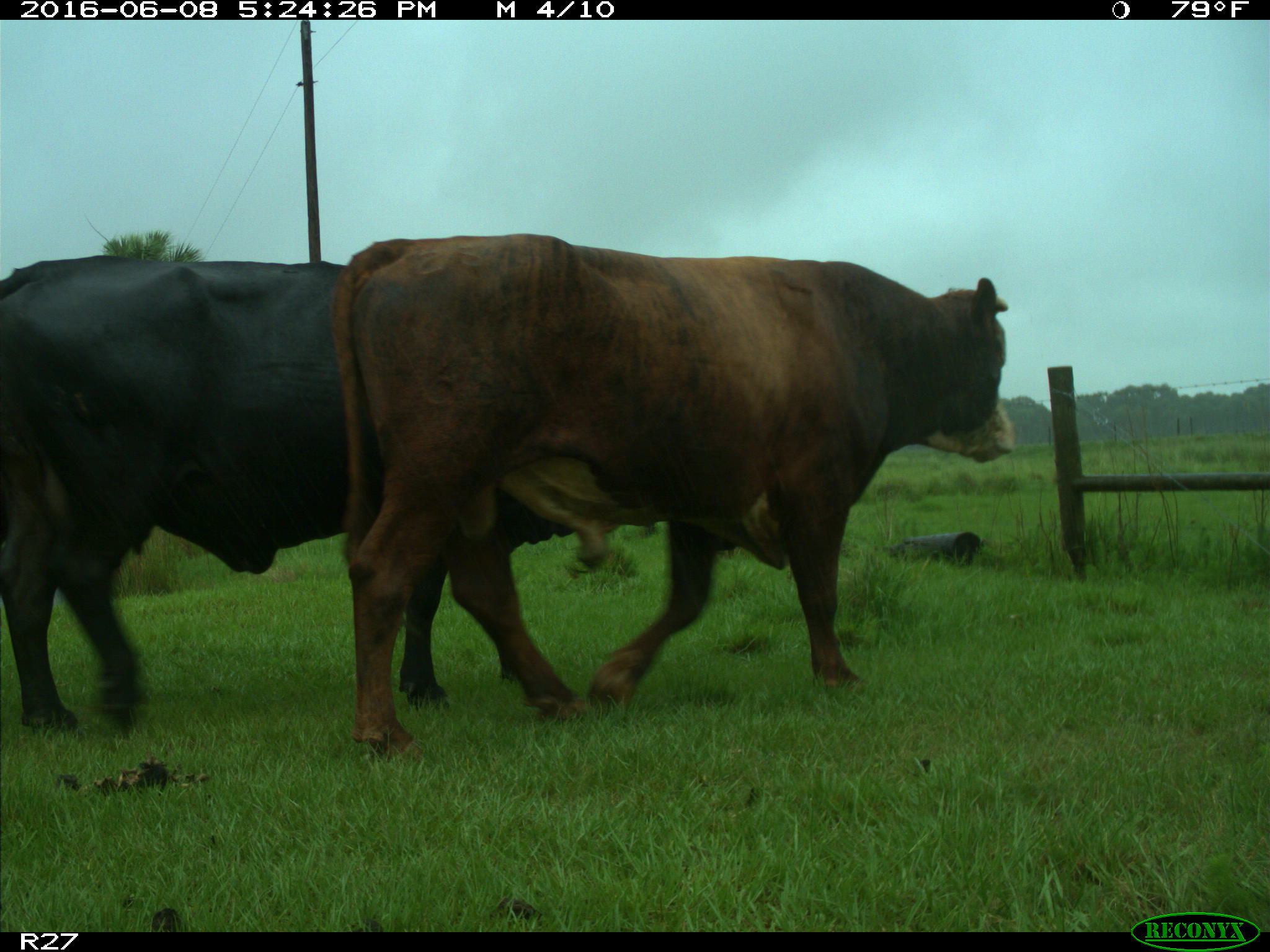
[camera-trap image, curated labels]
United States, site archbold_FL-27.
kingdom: Animalia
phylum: Chordata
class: Mammalia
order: Artiodactyla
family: Bovidae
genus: Bos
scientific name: Bos taurus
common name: domestic cow